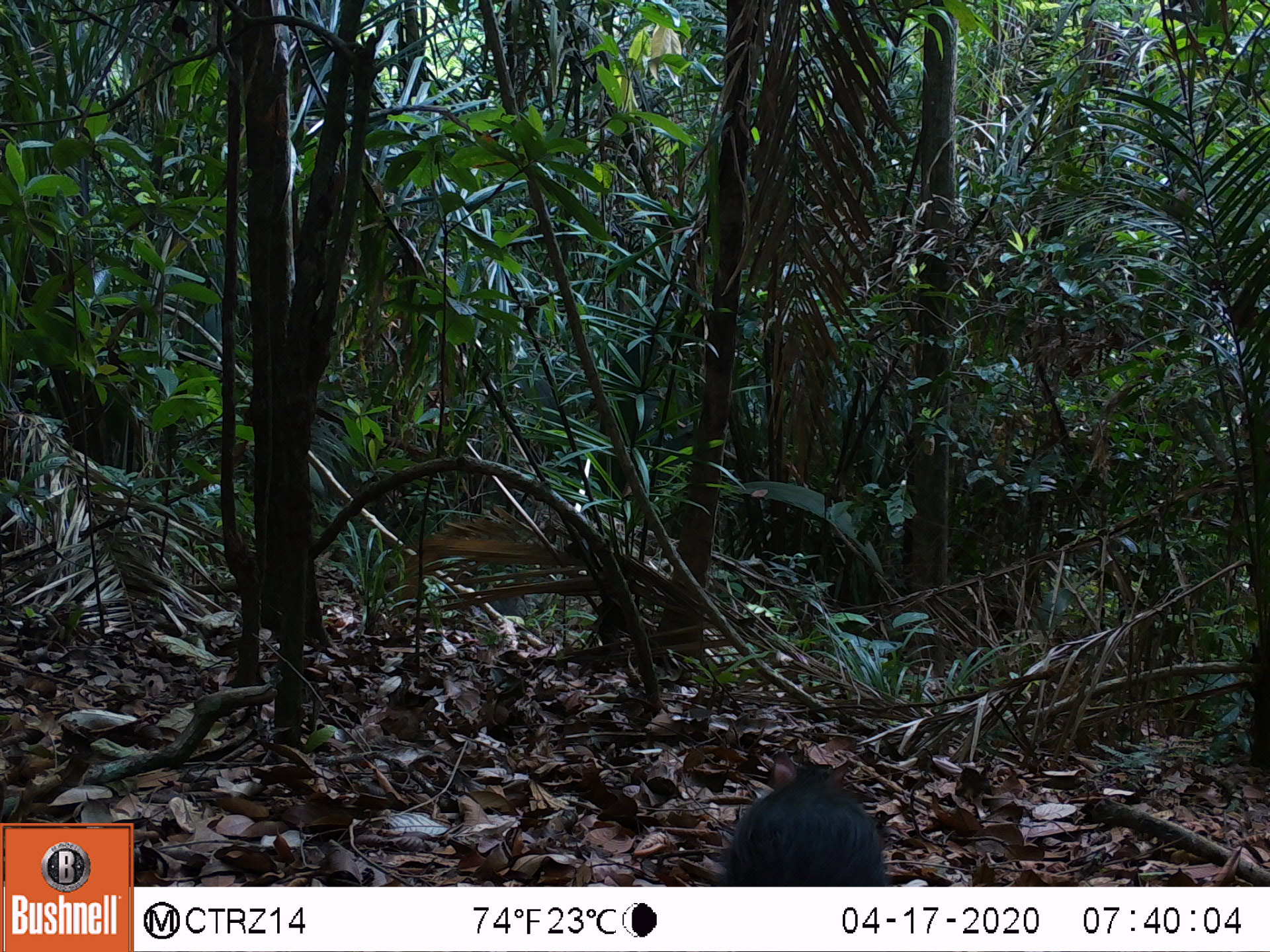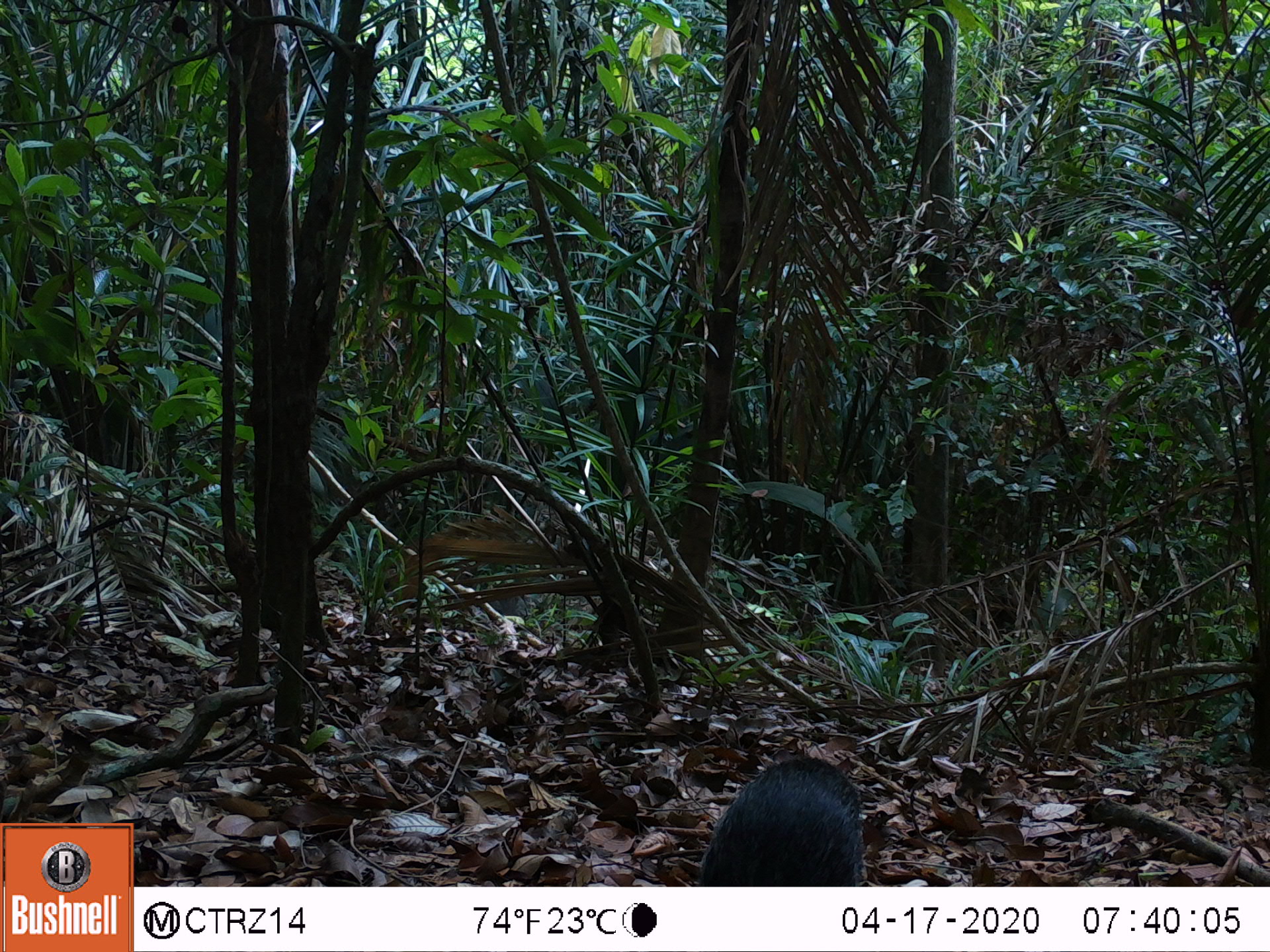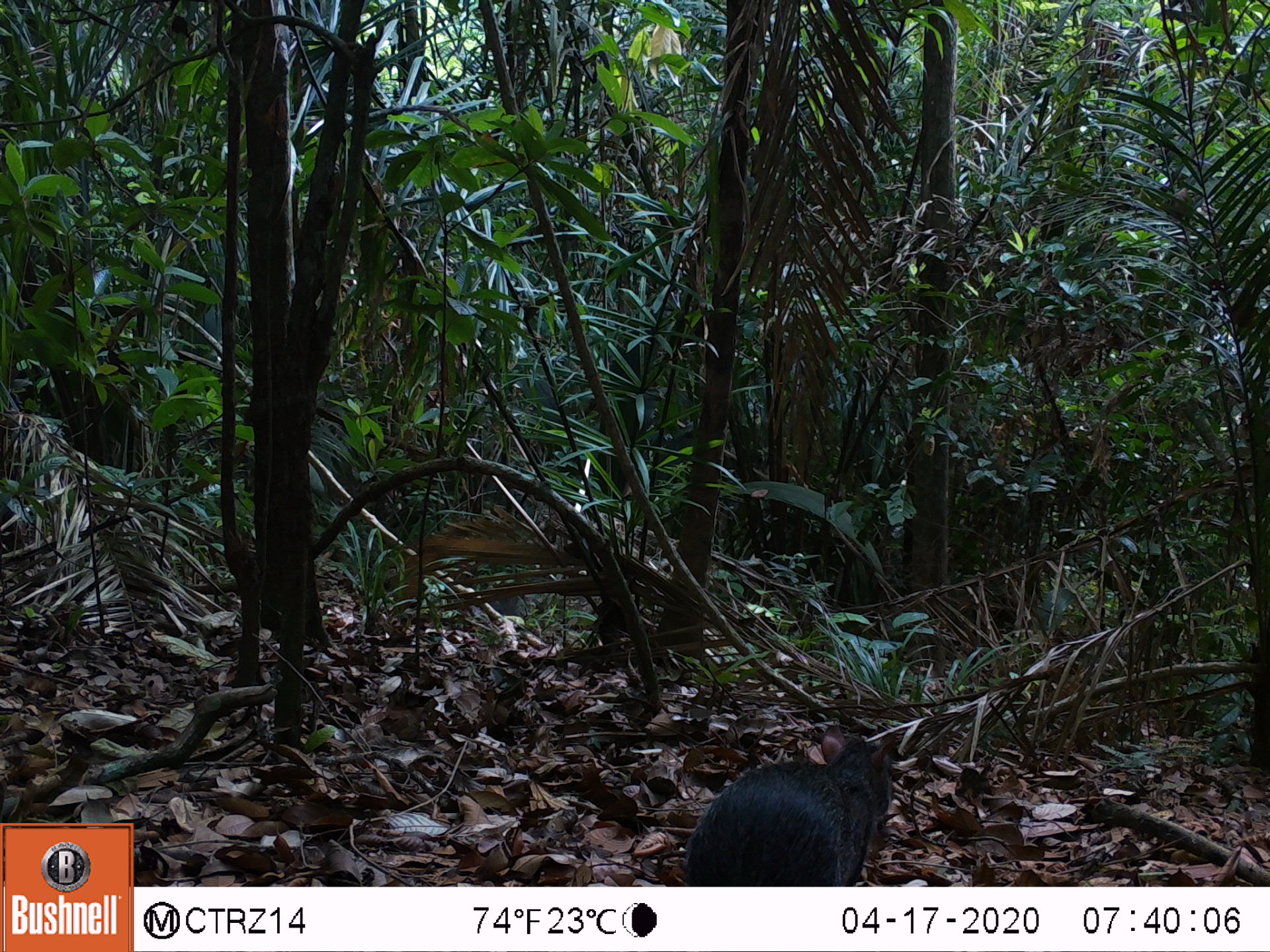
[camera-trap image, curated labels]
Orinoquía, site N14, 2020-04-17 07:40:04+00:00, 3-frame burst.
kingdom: Animalia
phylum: Chordata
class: Mammalia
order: Rodentia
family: Dasyproctidae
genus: Dasyprocta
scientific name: Dasyprocta fuliginosa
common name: black agouti